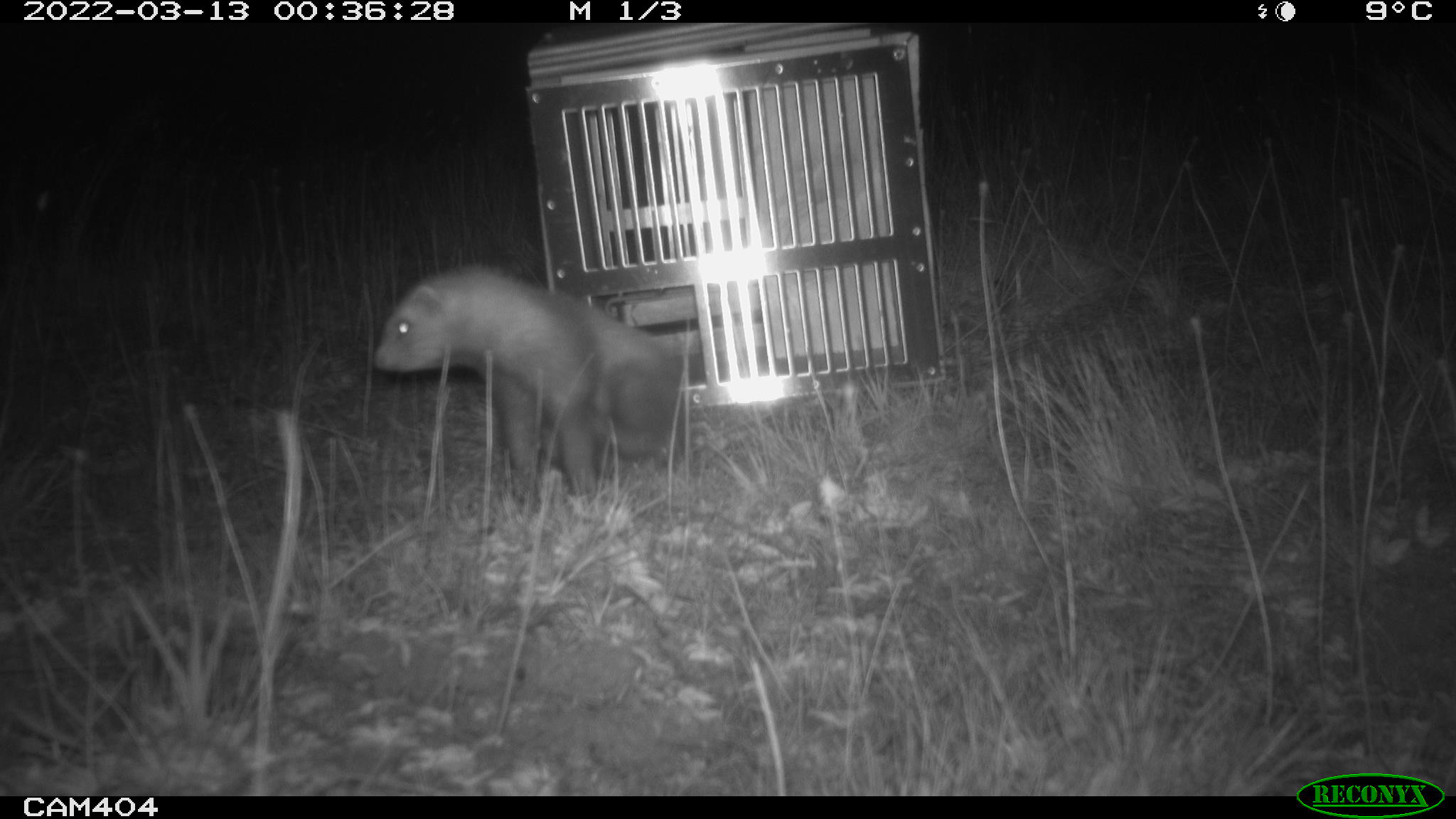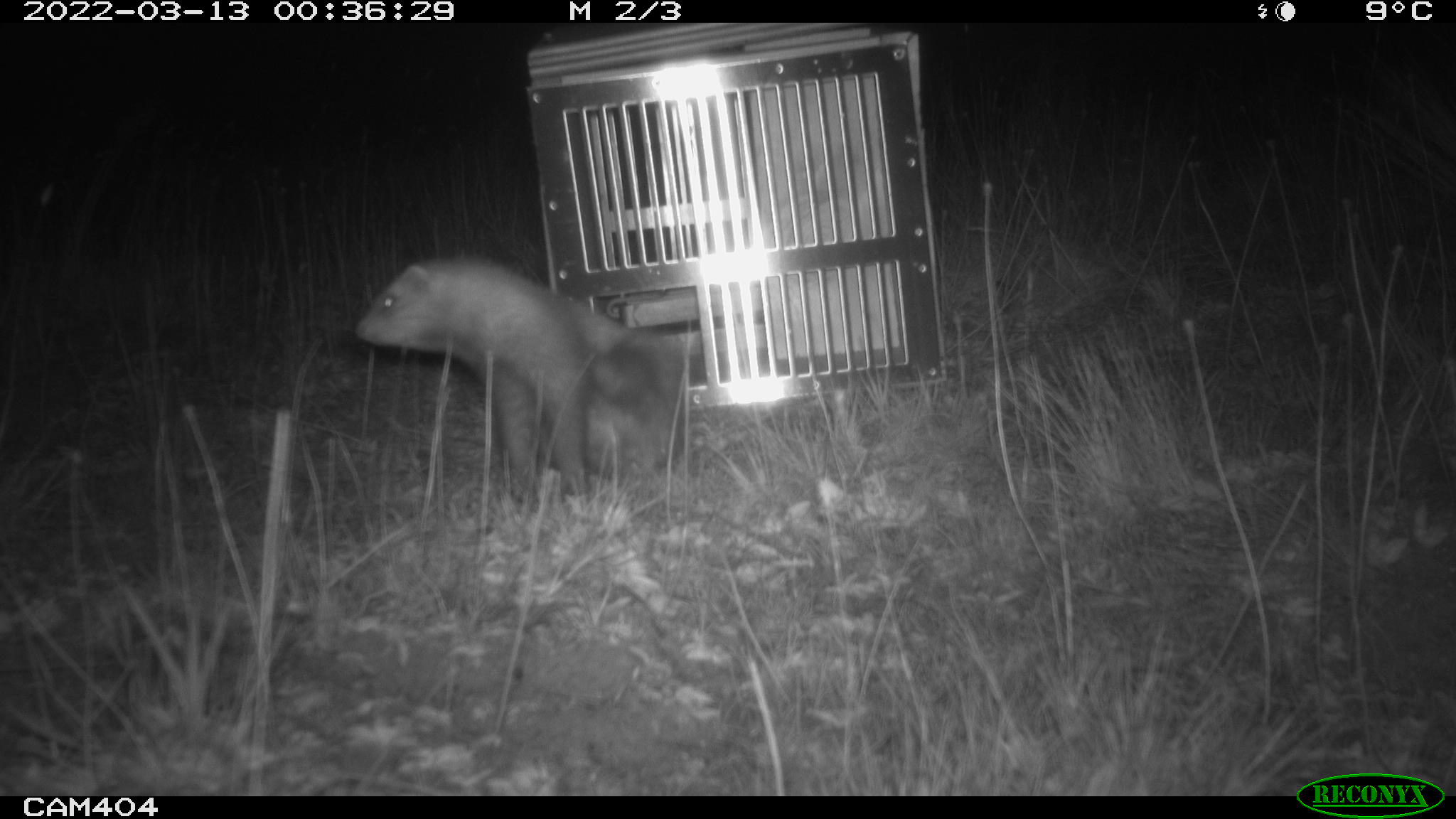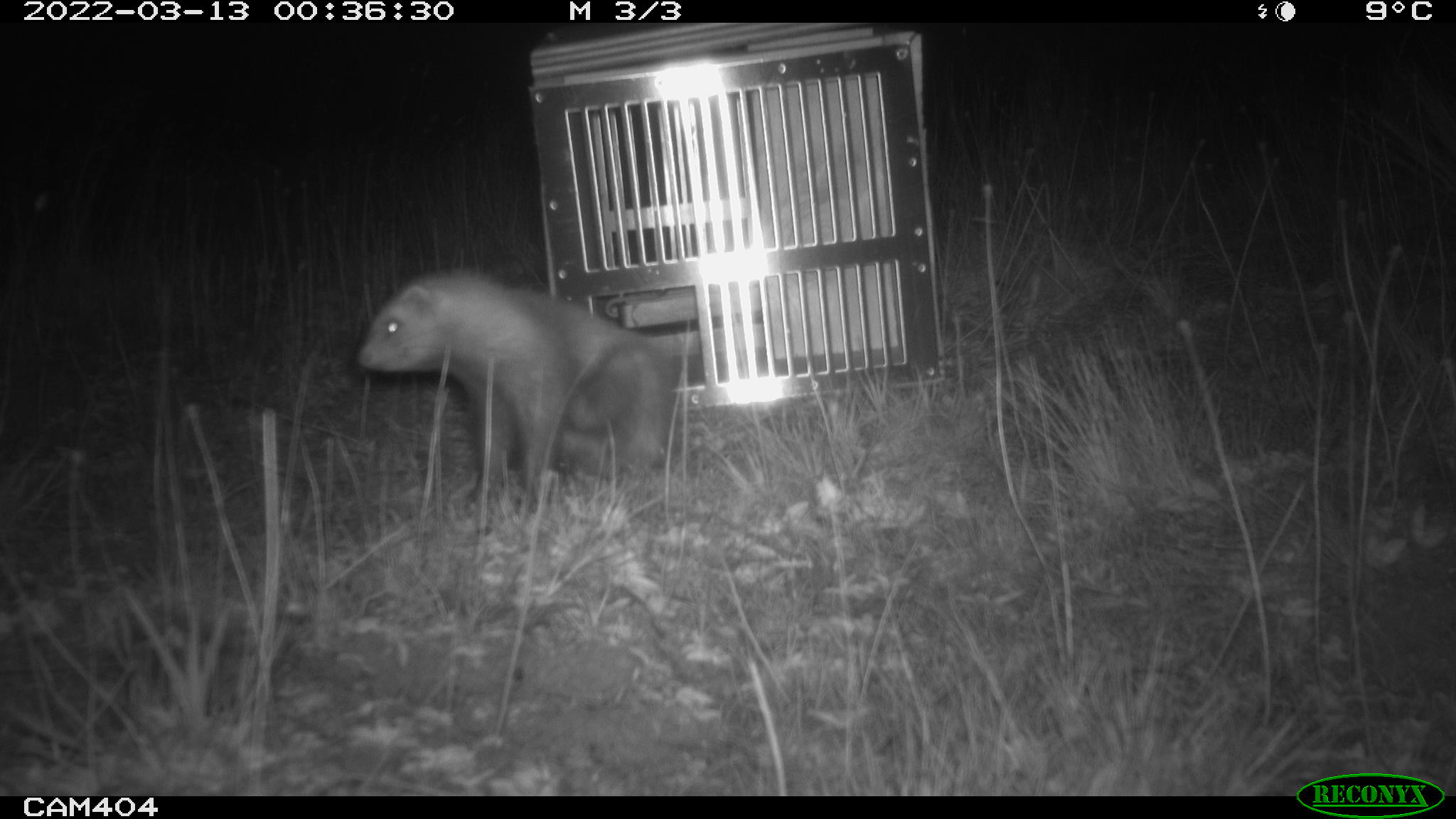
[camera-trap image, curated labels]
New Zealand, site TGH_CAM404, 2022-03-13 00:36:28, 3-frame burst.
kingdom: Animalia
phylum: Chordata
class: Mammalia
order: Carnivora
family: Mustelidae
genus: Mustela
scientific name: Mustela furo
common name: ferret